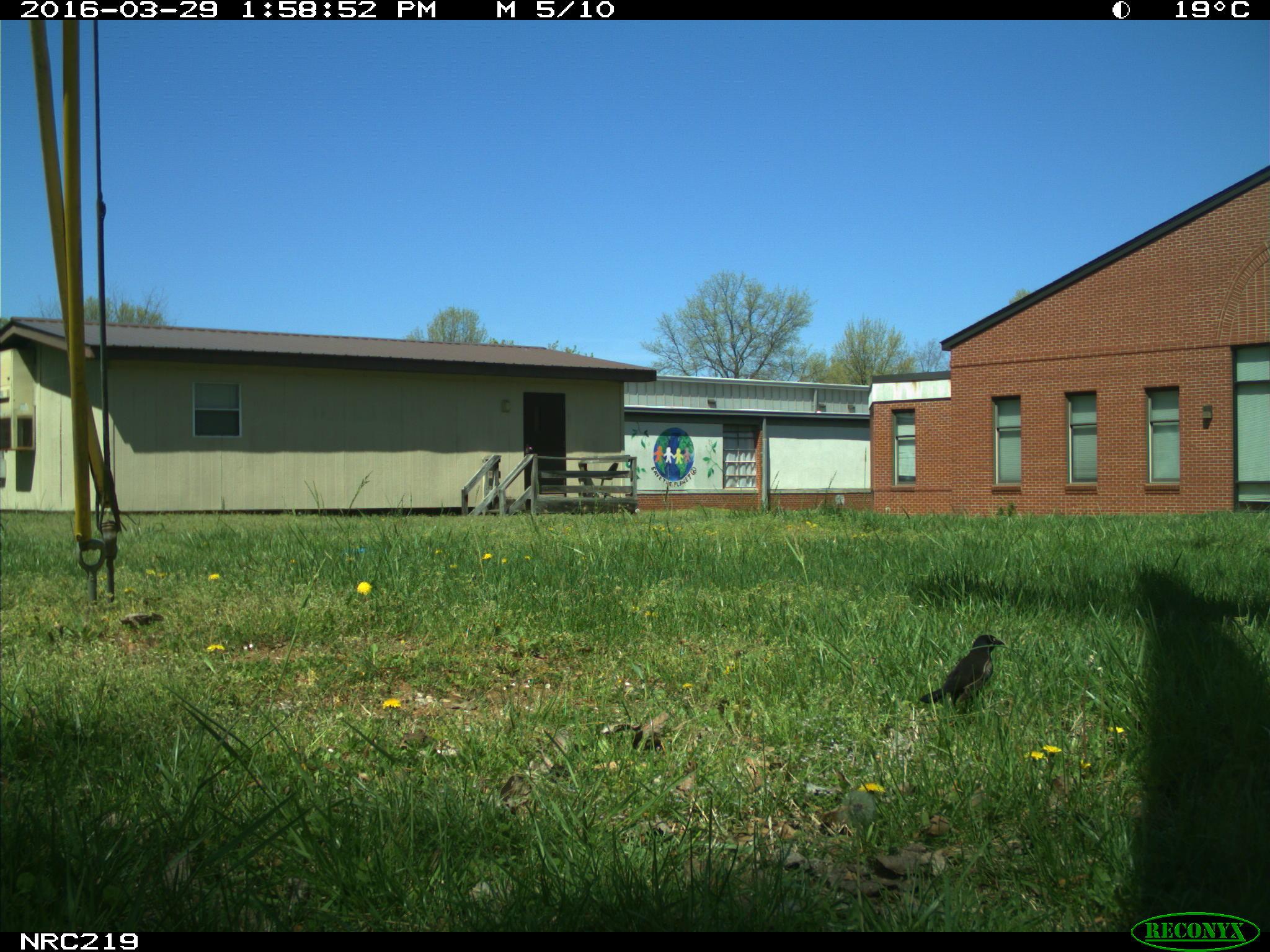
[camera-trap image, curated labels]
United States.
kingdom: Animalia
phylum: Chordata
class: Aves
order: Passeriformes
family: Corvidae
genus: Corvus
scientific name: Corvus brachyrhynchos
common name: american crow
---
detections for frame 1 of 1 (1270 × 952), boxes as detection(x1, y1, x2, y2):
American Crow: detection(907, 626, 1012, 722)